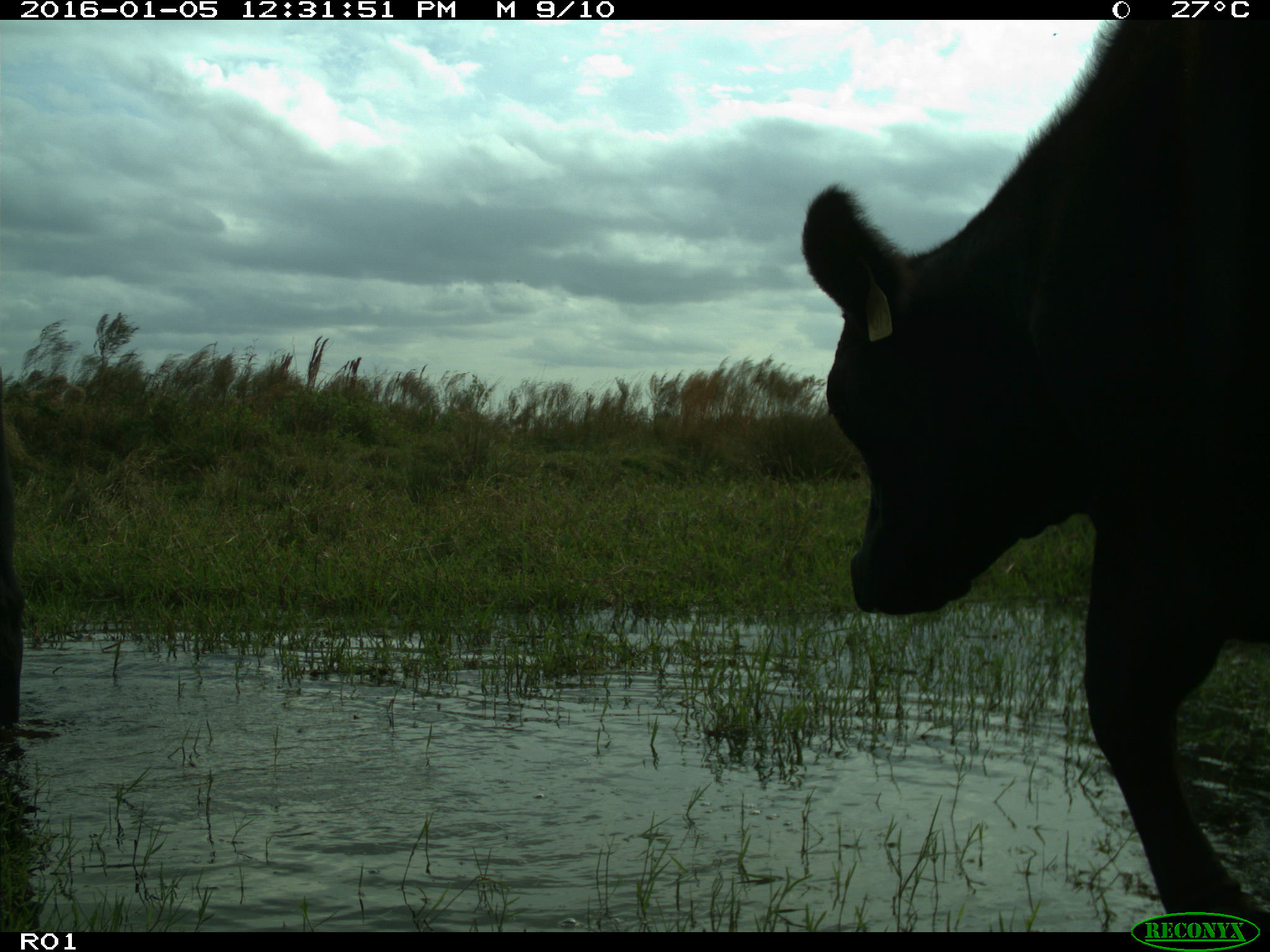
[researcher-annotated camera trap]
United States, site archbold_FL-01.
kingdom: Animalia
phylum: Chordata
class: Mammalia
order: Artiodactyla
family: Bovidae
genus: Bos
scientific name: Bos taurus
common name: domestic cow